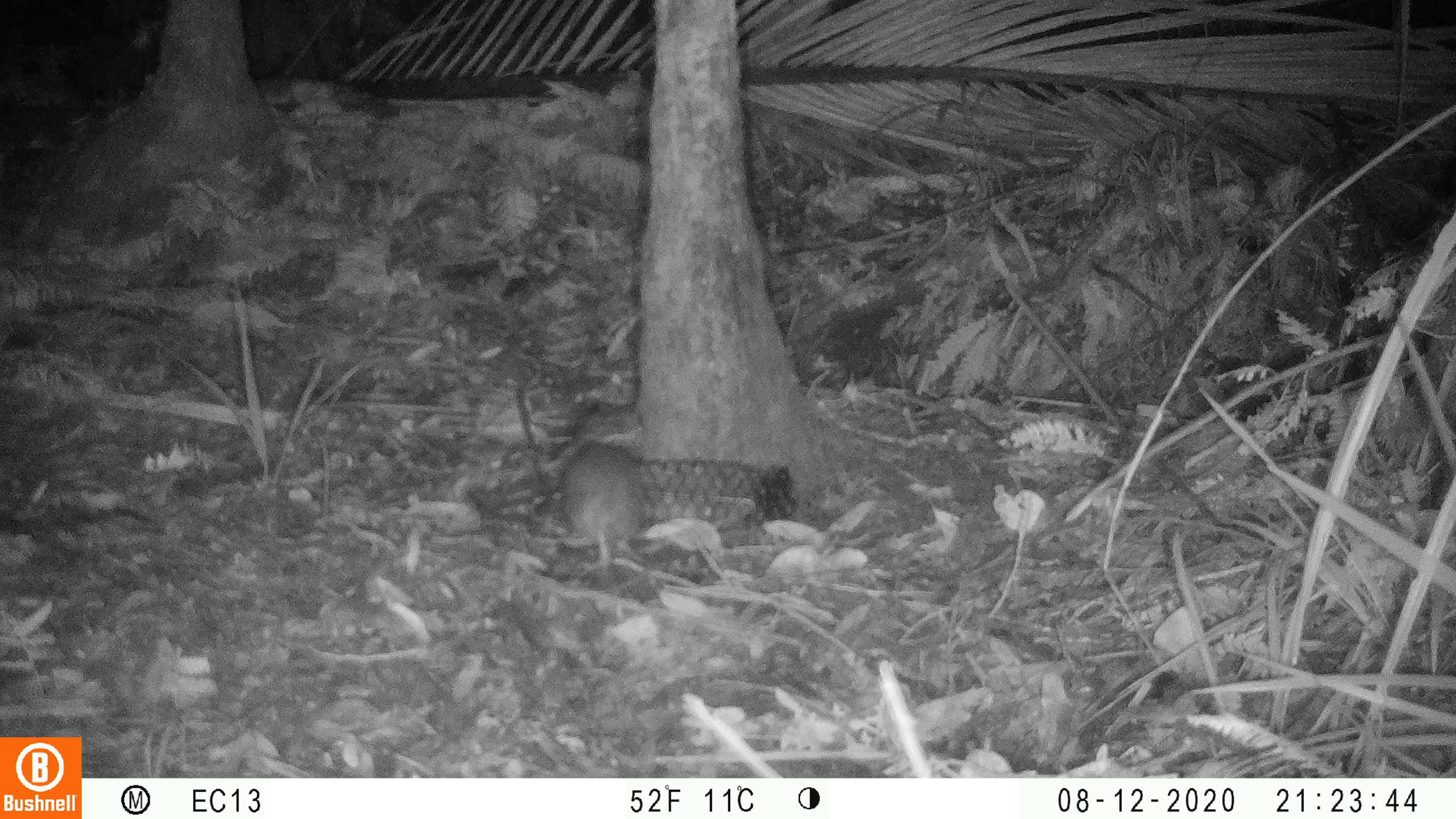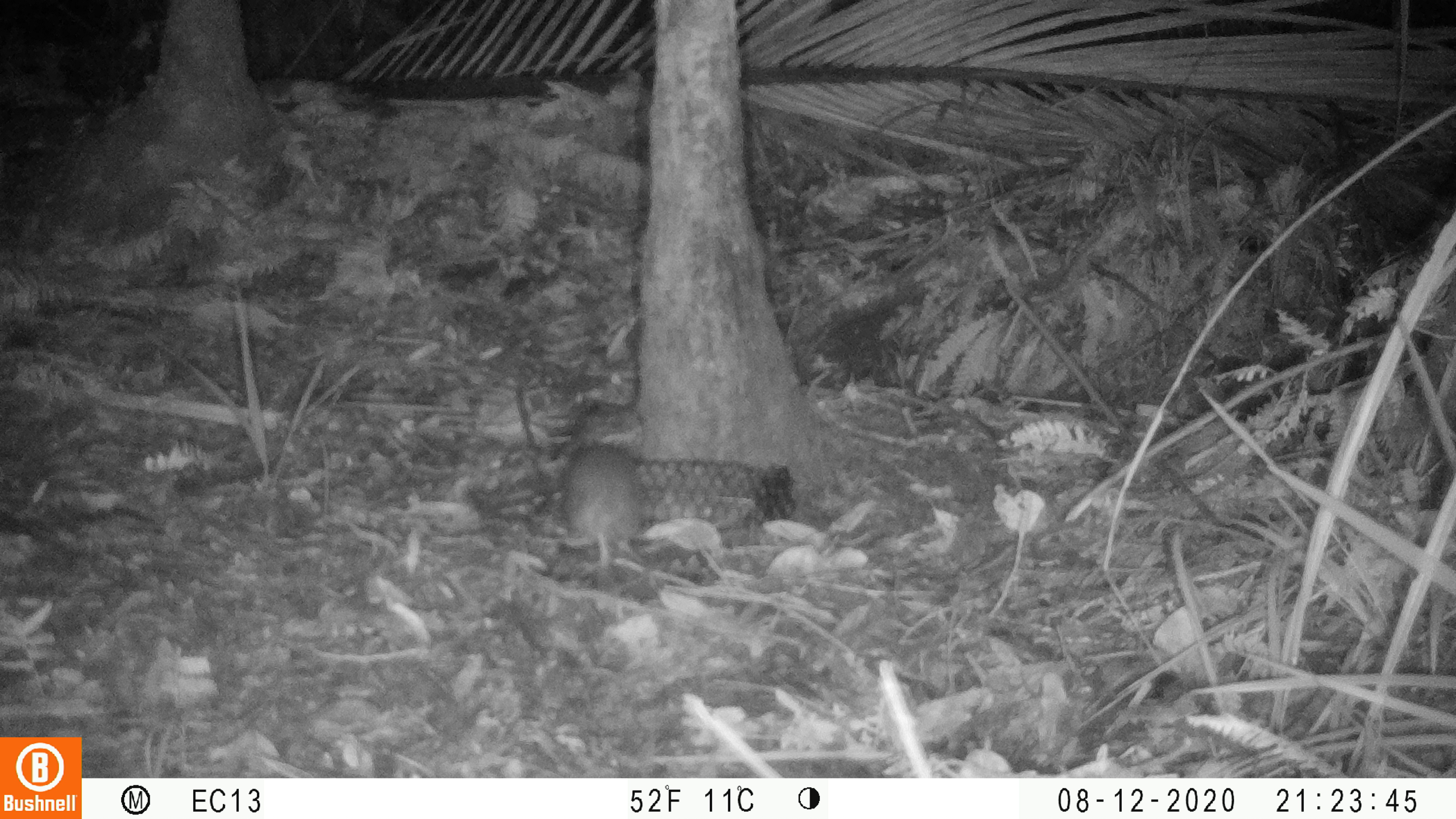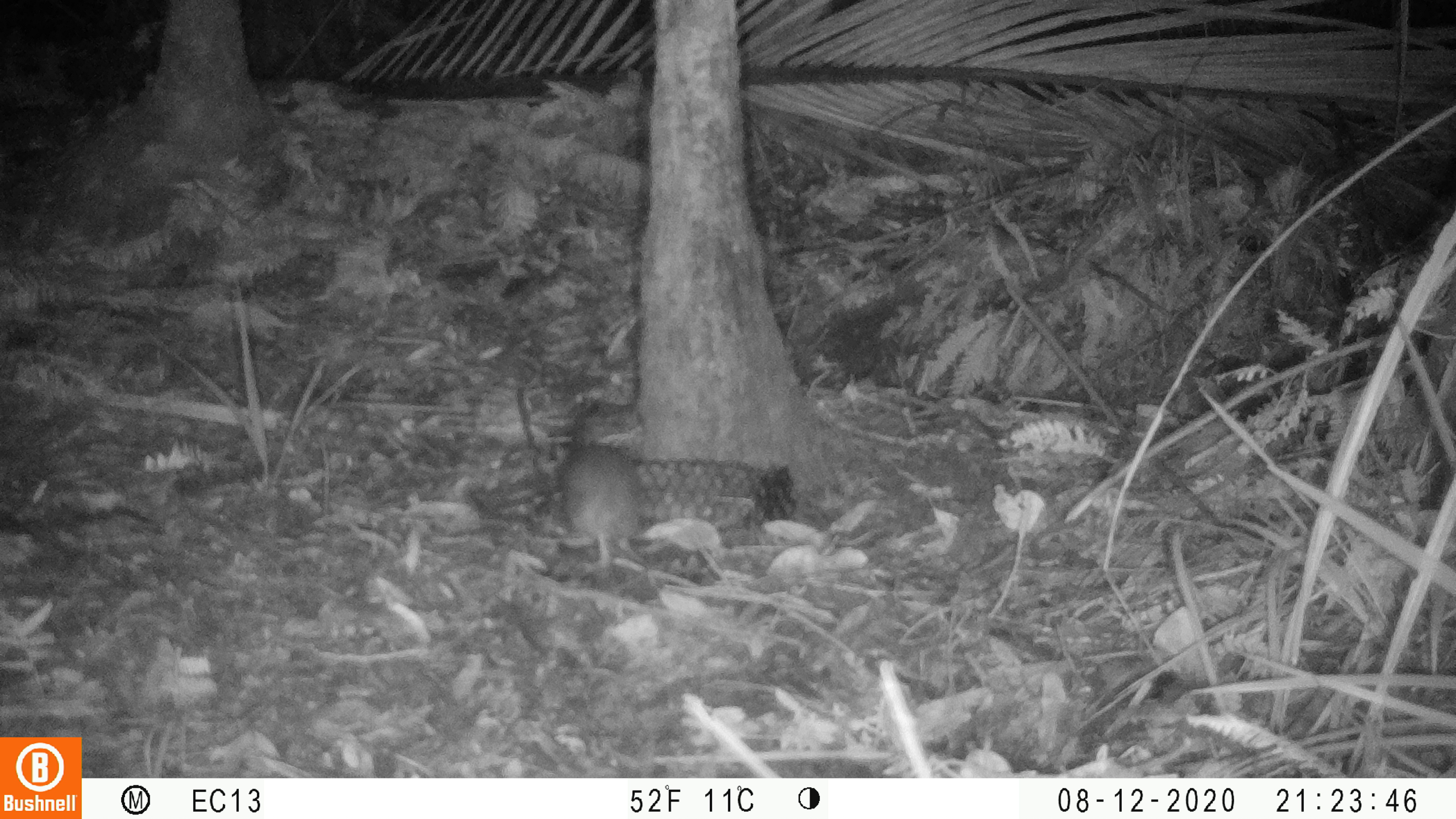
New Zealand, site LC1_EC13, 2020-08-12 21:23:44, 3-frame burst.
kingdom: Animalia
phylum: Chordata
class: Mammalia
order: Rodentia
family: Muridae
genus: Rattus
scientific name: Rattus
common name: rat